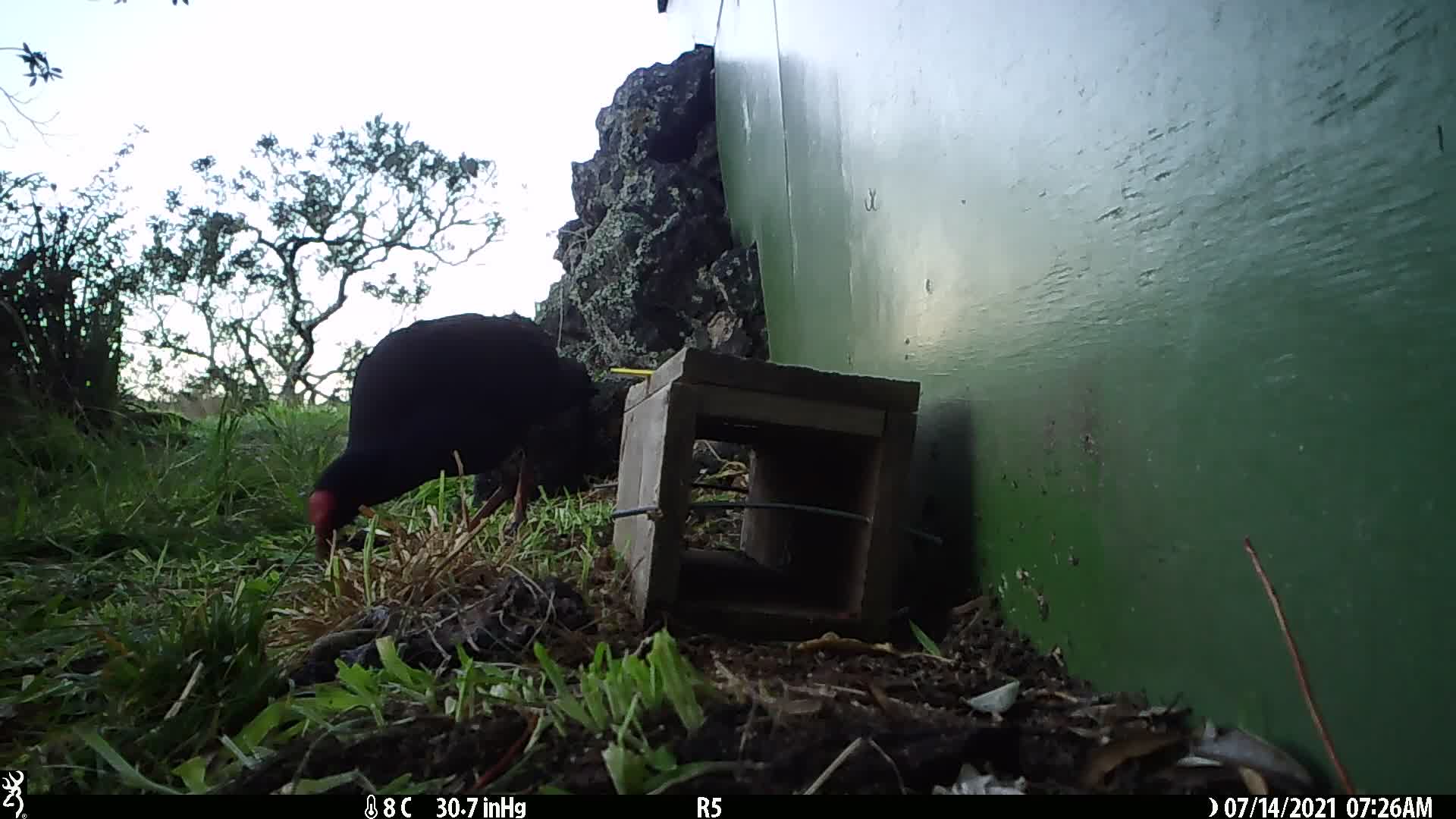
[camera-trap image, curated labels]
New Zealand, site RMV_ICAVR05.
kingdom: Animalia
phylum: Chordata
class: Aves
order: Gruiformes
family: Rallidae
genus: Porphyrio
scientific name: Porphyrio melanotus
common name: australasian swamphen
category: pukeko